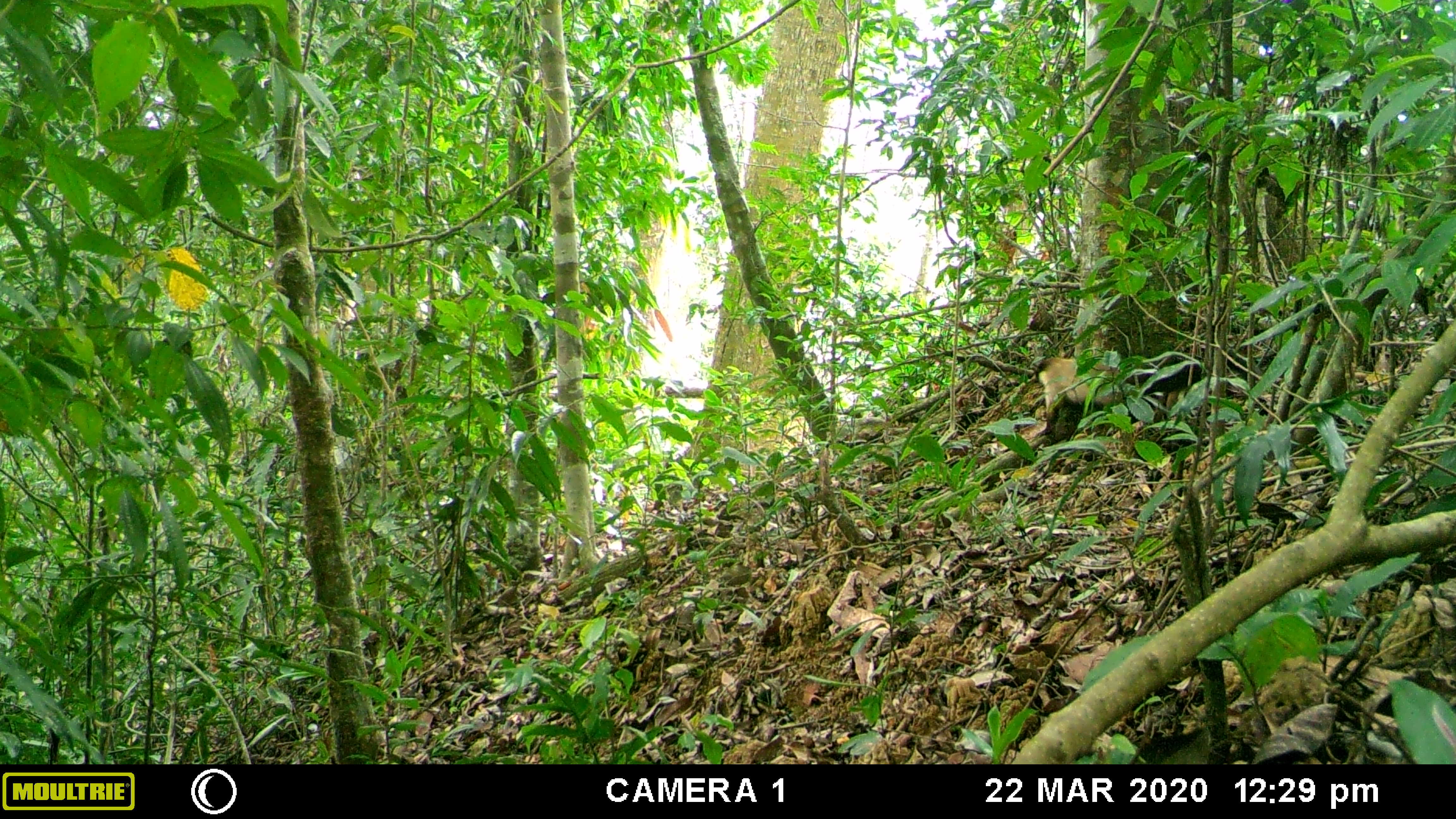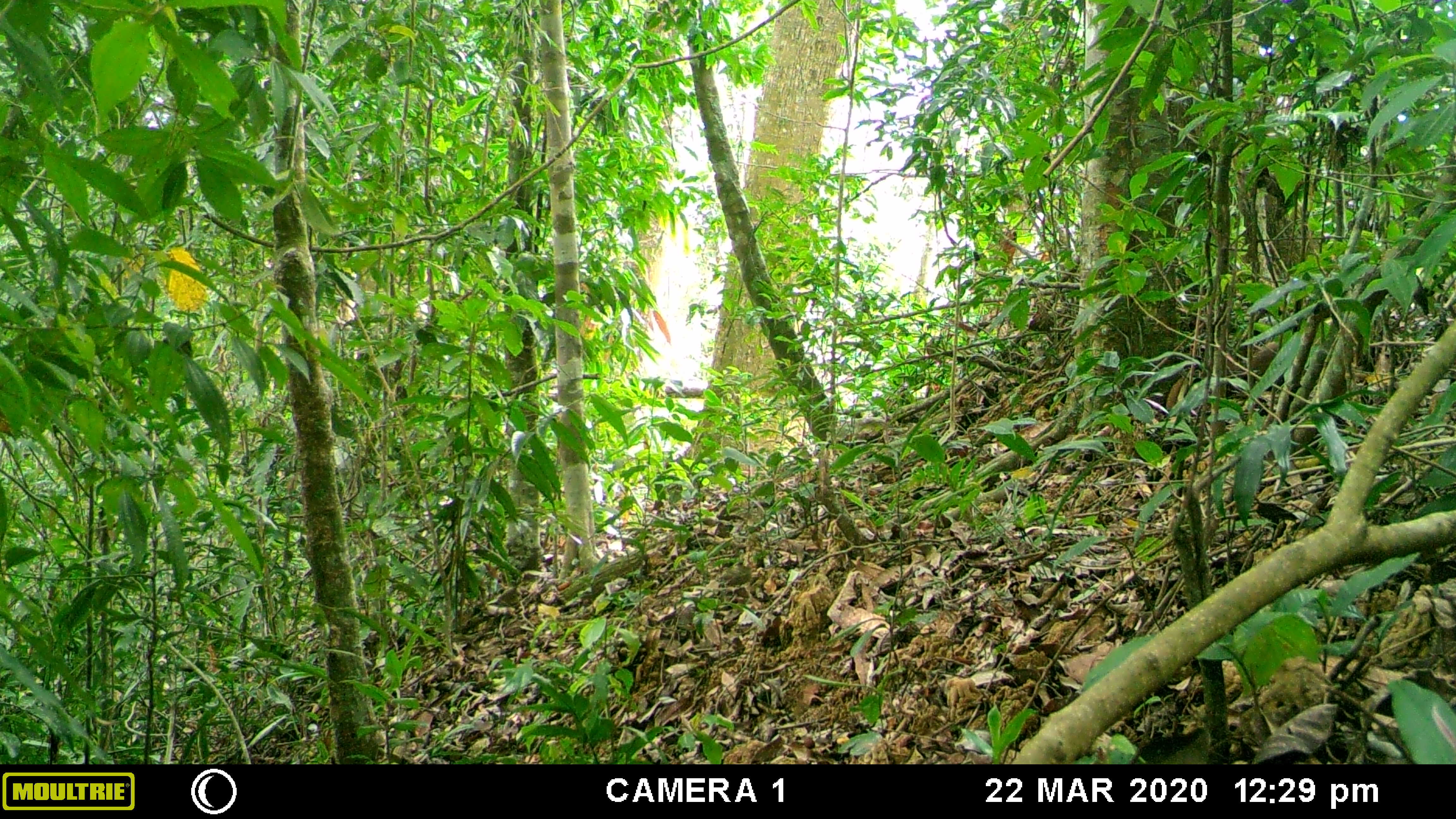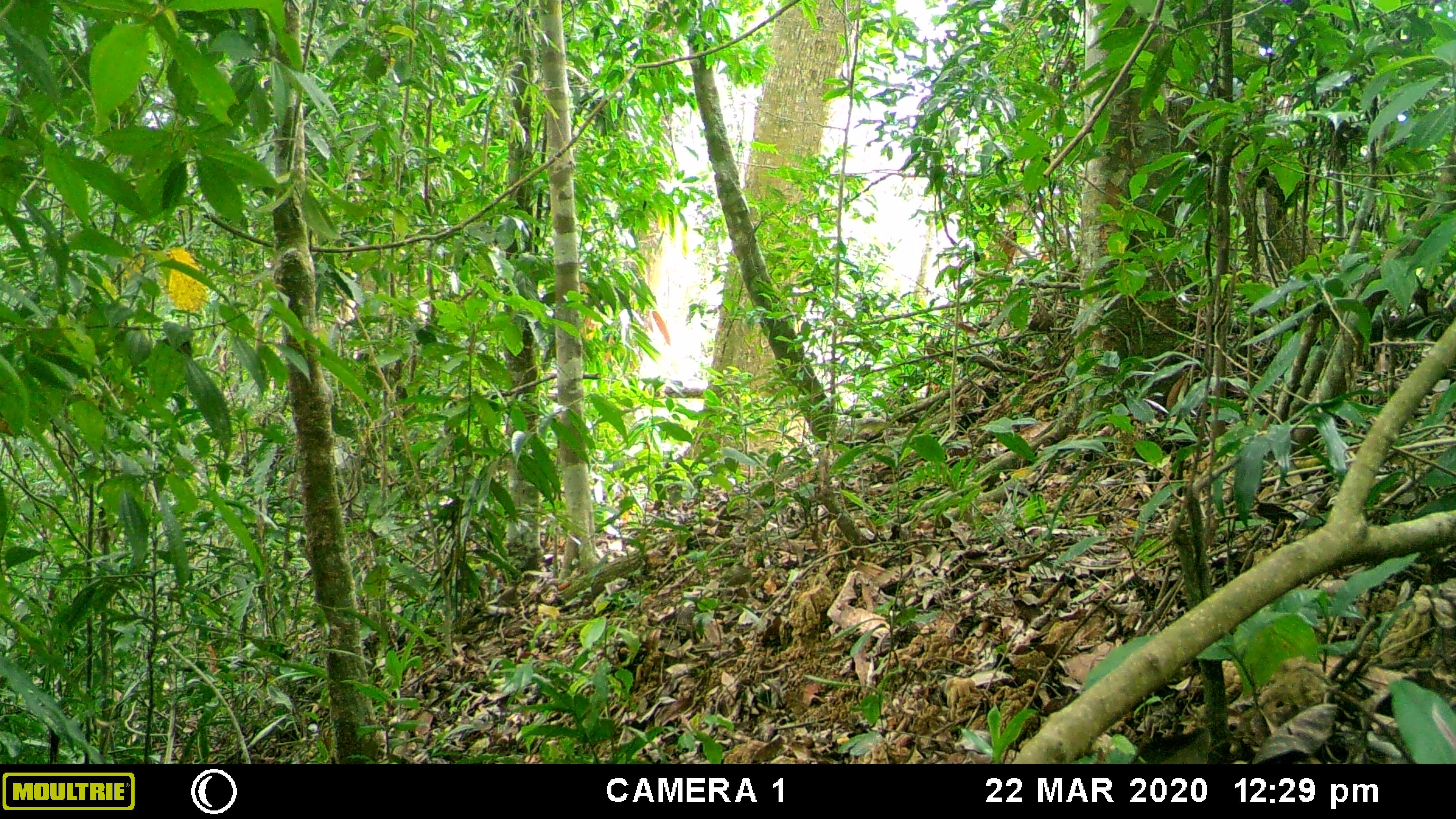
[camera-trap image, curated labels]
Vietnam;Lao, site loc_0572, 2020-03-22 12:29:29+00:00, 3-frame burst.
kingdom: Animalia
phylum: Chordata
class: Mammalia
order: Carnivora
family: Mustelidae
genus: Martes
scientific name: Martes flavigula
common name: yellow-throated marten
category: yellow throated marten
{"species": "yellow throated marten (yellow-throated marten) (Martes flavigula)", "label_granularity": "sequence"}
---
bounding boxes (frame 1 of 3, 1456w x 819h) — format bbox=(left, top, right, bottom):
yellow throated marten: bbox=(1030, 355, 1202, 439)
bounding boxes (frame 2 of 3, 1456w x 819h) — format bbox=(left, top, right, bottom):
yellow throated marten: bbox=(1252, 341, 1279, 373)